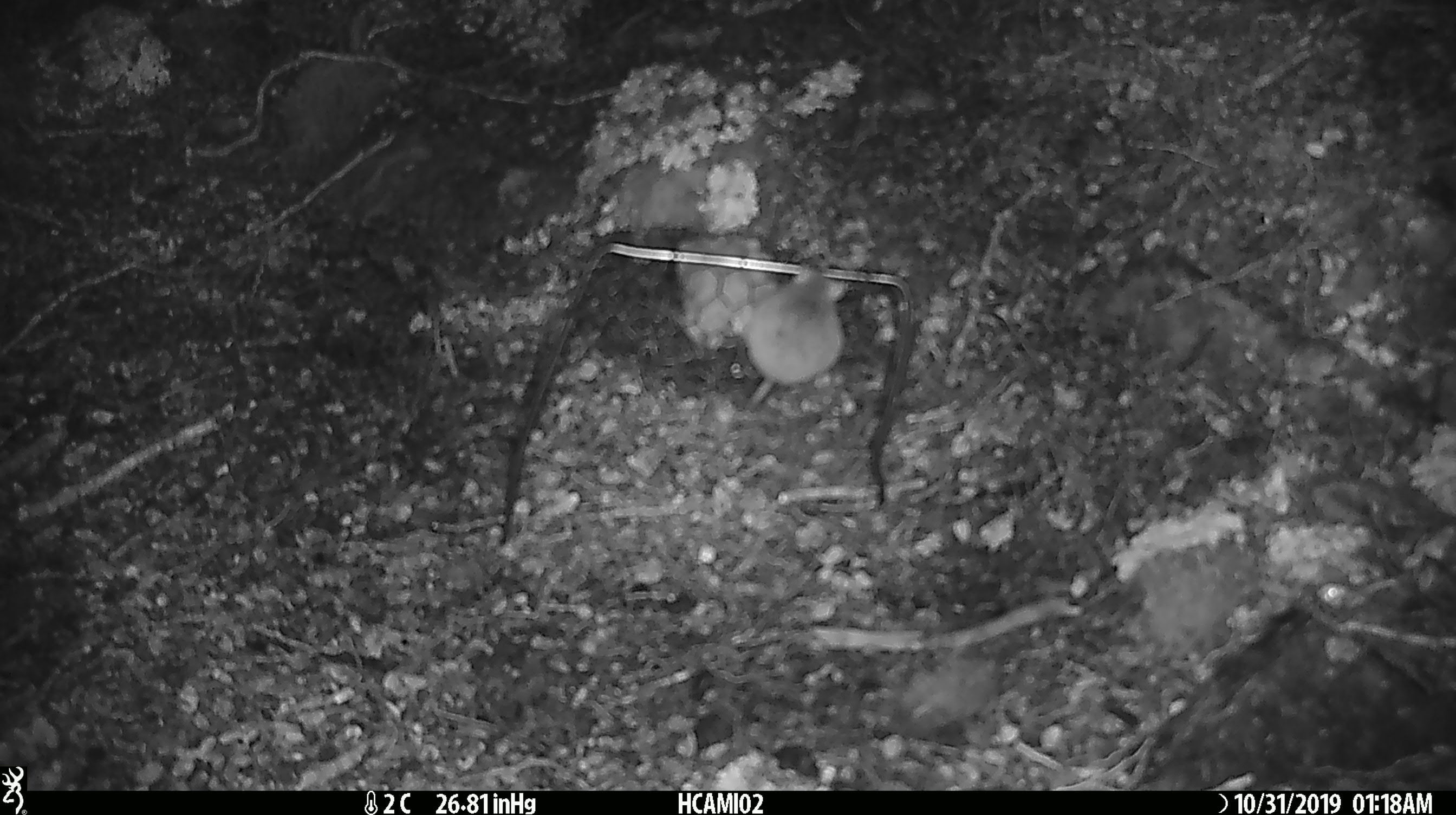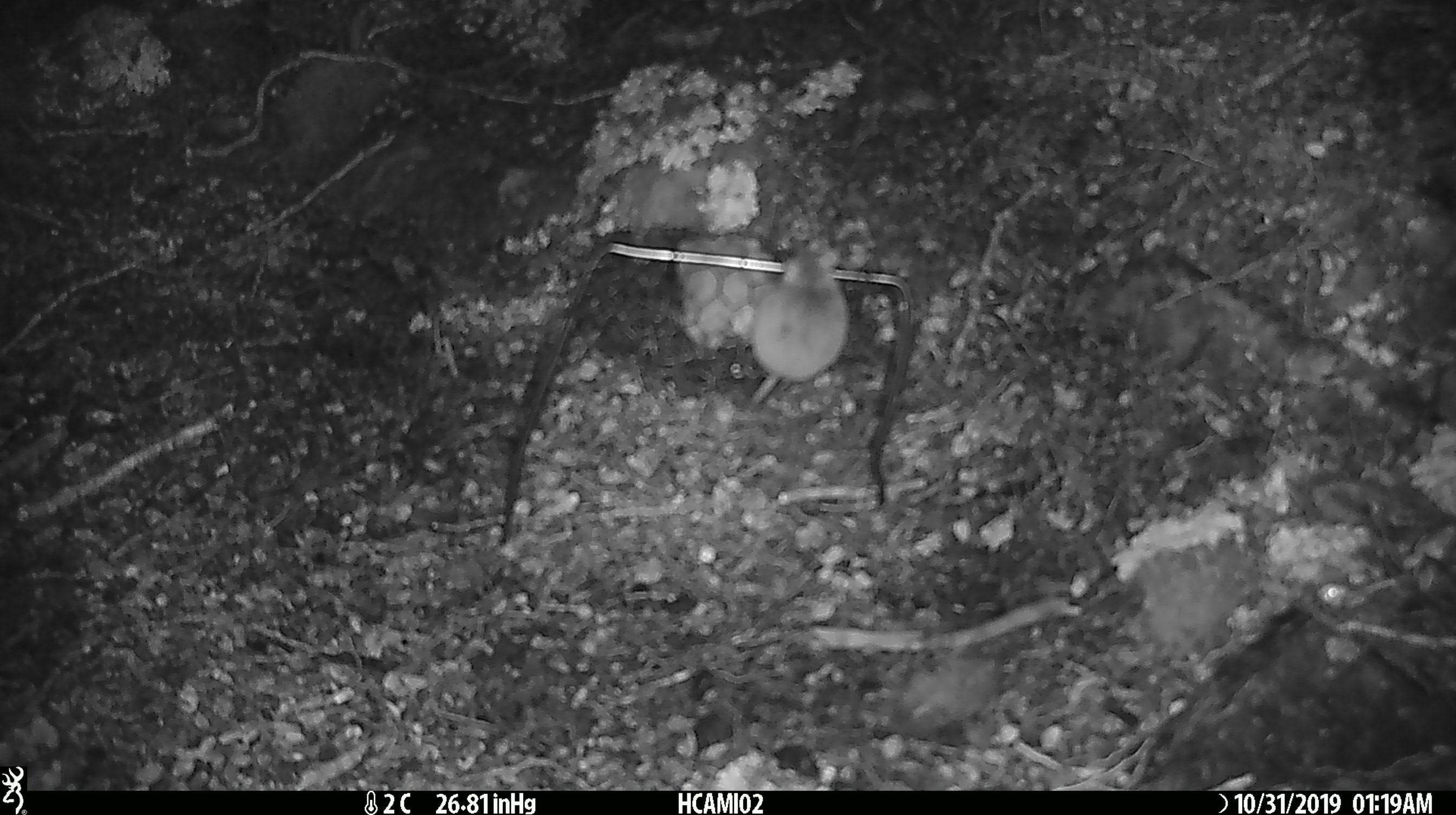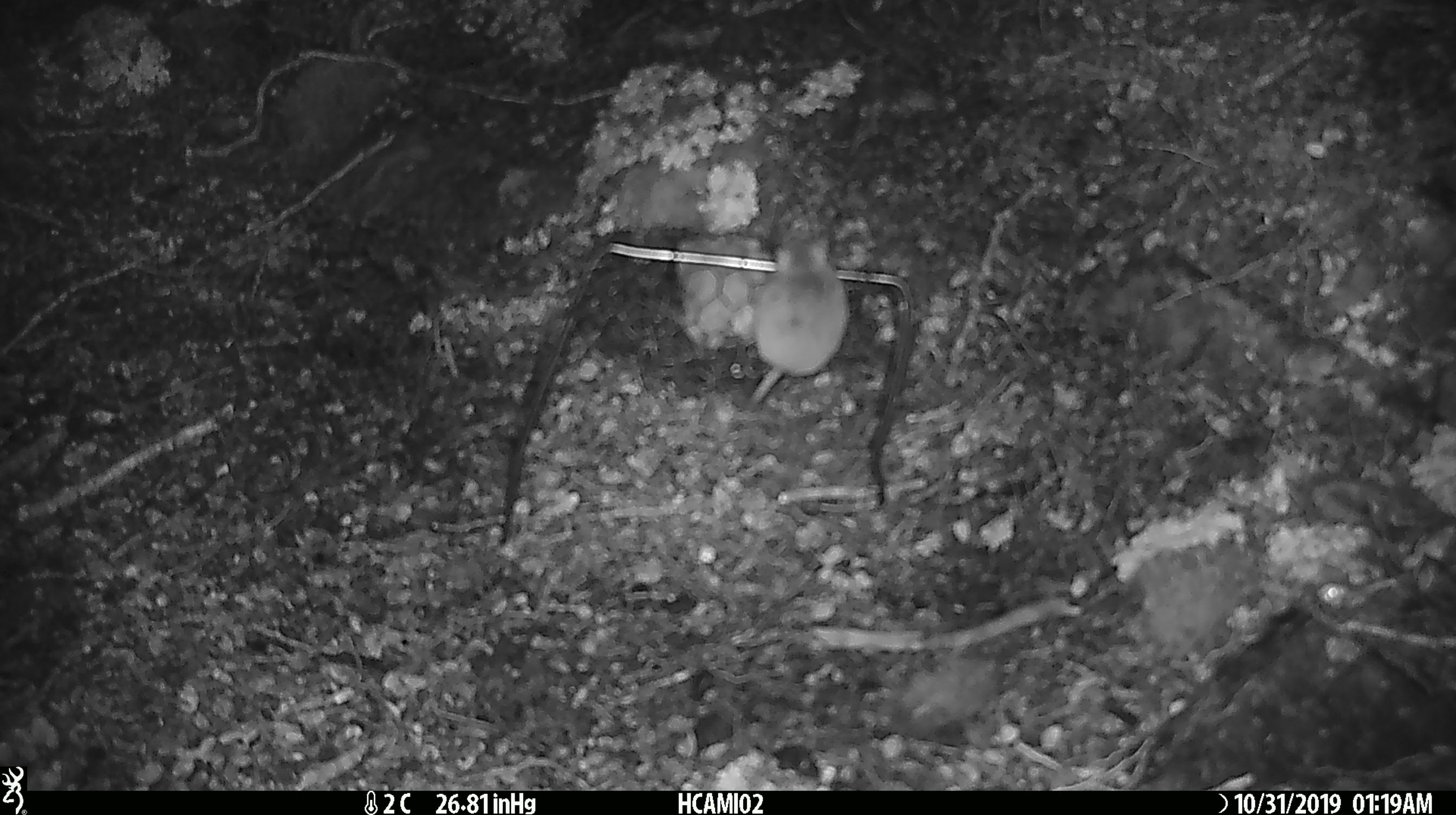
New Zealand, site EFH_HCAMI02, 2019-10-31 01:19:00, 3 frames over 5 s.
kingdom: Animalia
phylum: Chordata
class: Mammalia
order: Rodentia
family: Muridae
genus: Mus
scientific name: Mus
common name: mouse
Mouse (Mus).